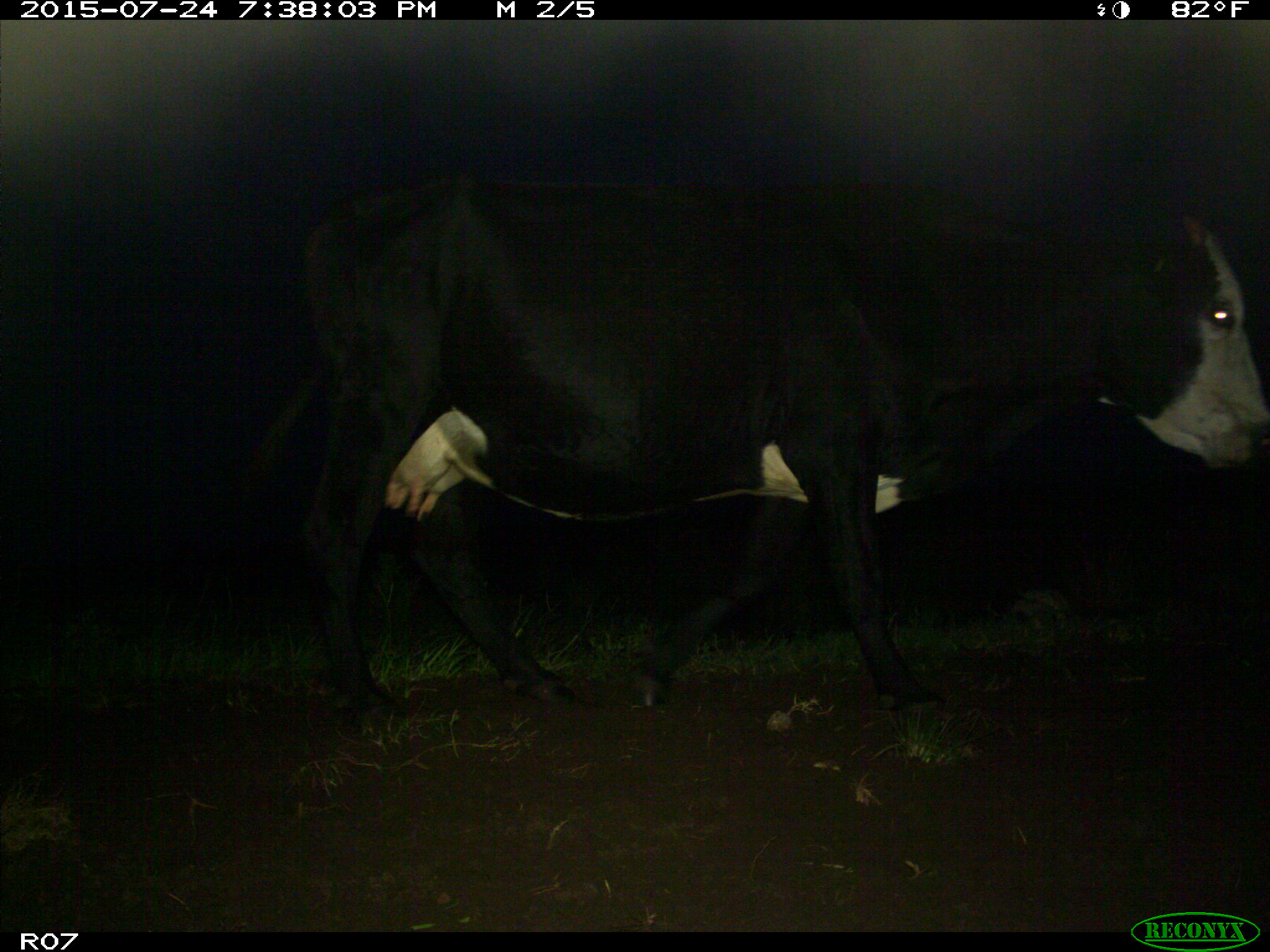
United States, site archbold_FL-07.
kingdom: Animalia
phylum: Chordata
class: Mammalia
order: Artiodactyla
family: Bovidae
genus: Bos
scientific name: Bos taurus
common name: domestic cow